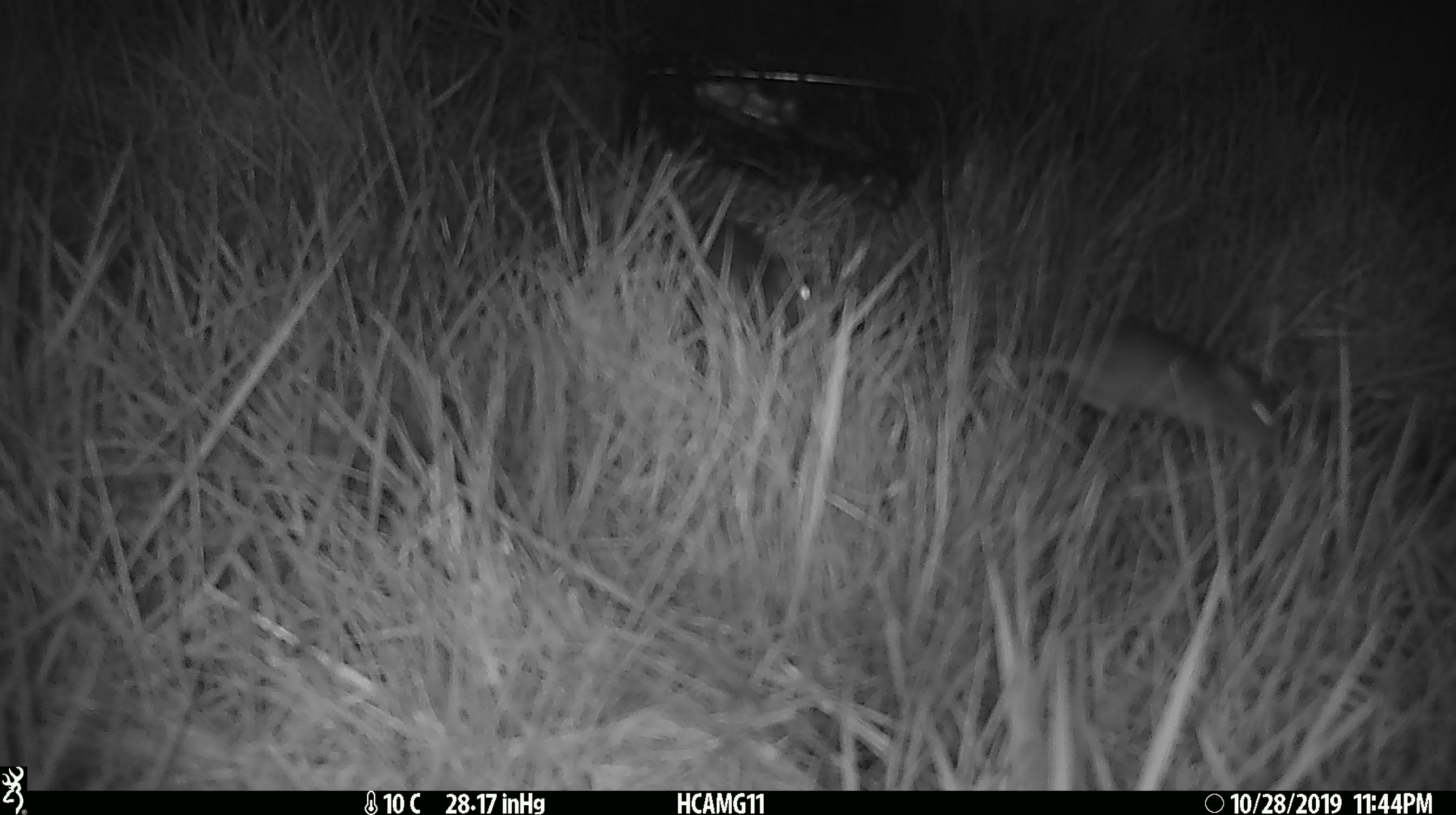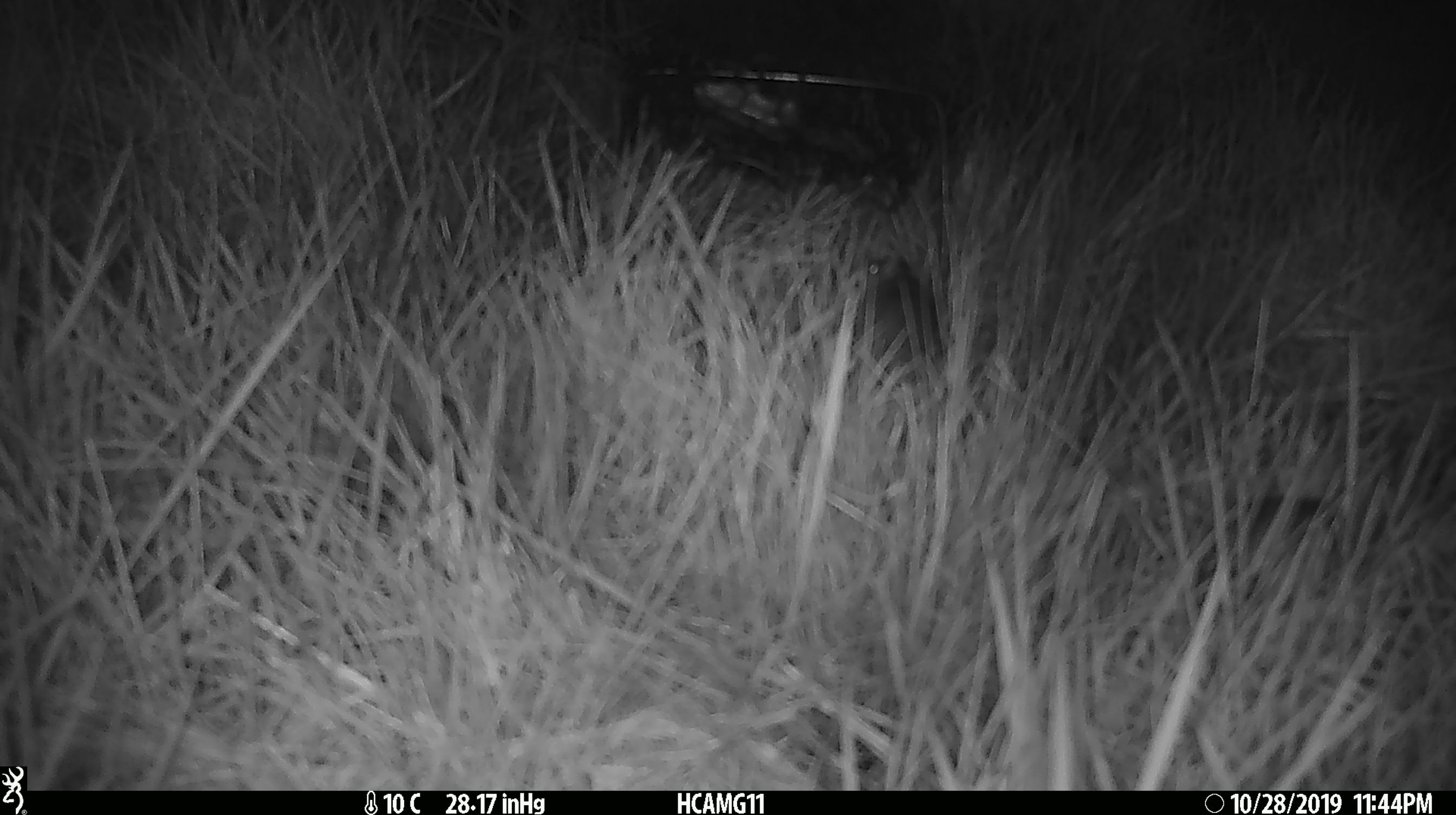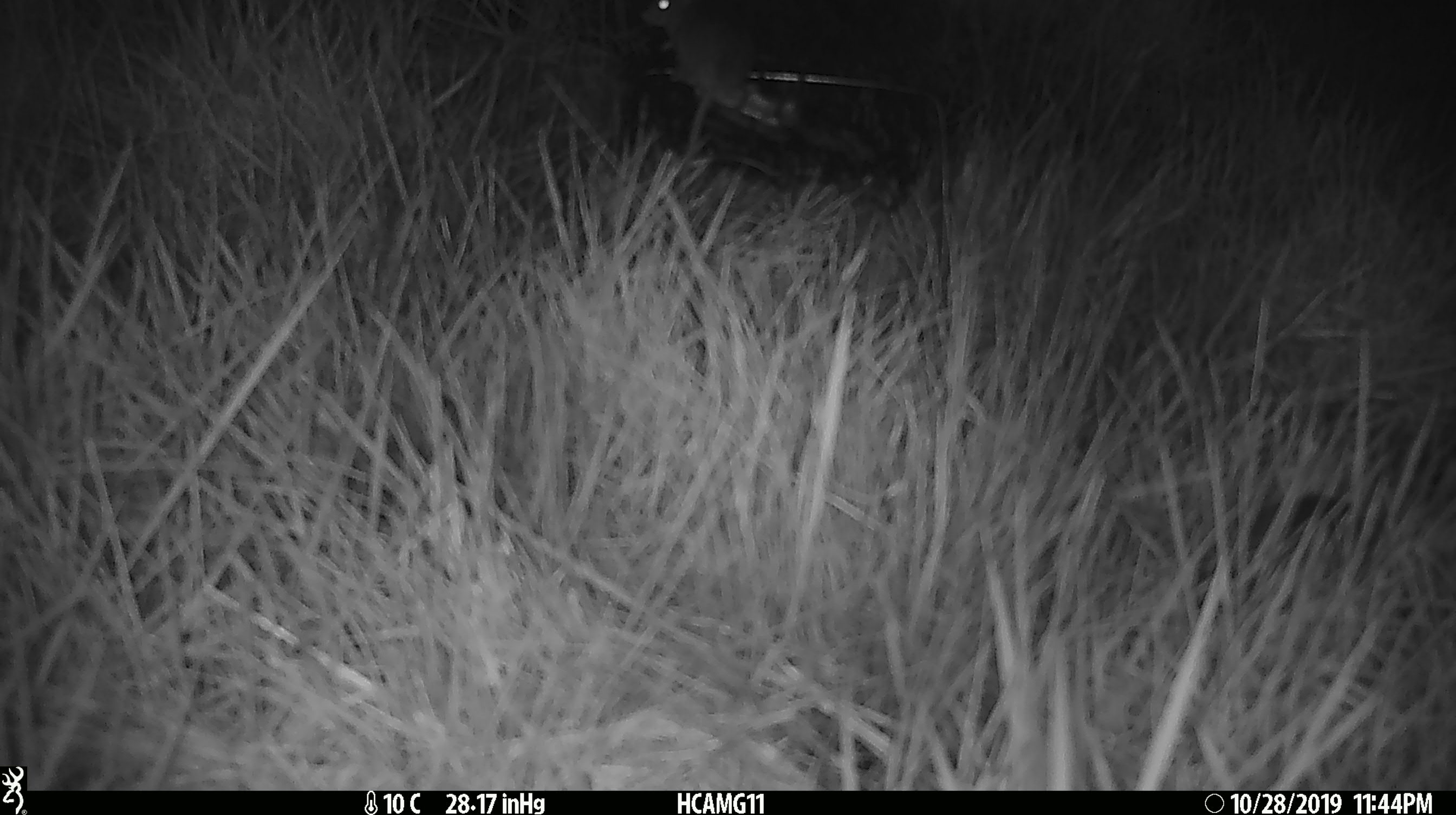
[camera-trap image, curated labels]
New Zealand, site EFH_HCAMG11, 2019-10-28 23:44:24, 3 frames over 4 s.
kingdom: Animalia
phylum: Chordata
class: Mammalia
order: Rodentia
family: Muridae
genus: Mus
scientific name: Mus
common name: mouse